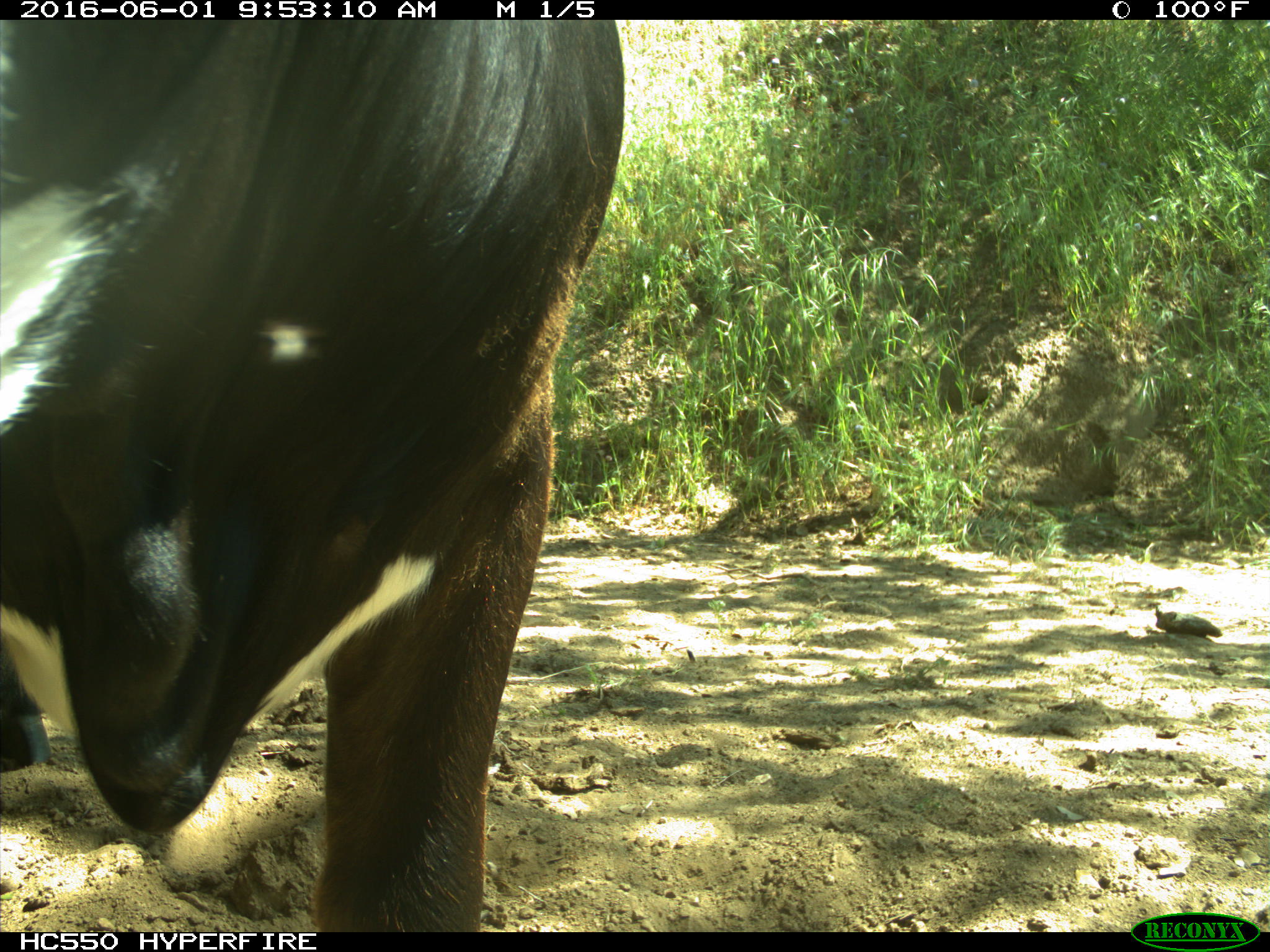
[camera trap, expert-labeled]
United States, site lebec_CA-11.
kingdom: Animalia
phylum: Chordata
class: Mammalia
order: Artiodactyla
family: Bovidae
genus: Bos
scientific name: Bos taurus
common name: domestic cow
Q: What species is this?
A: Bos taurus (domestic cow).